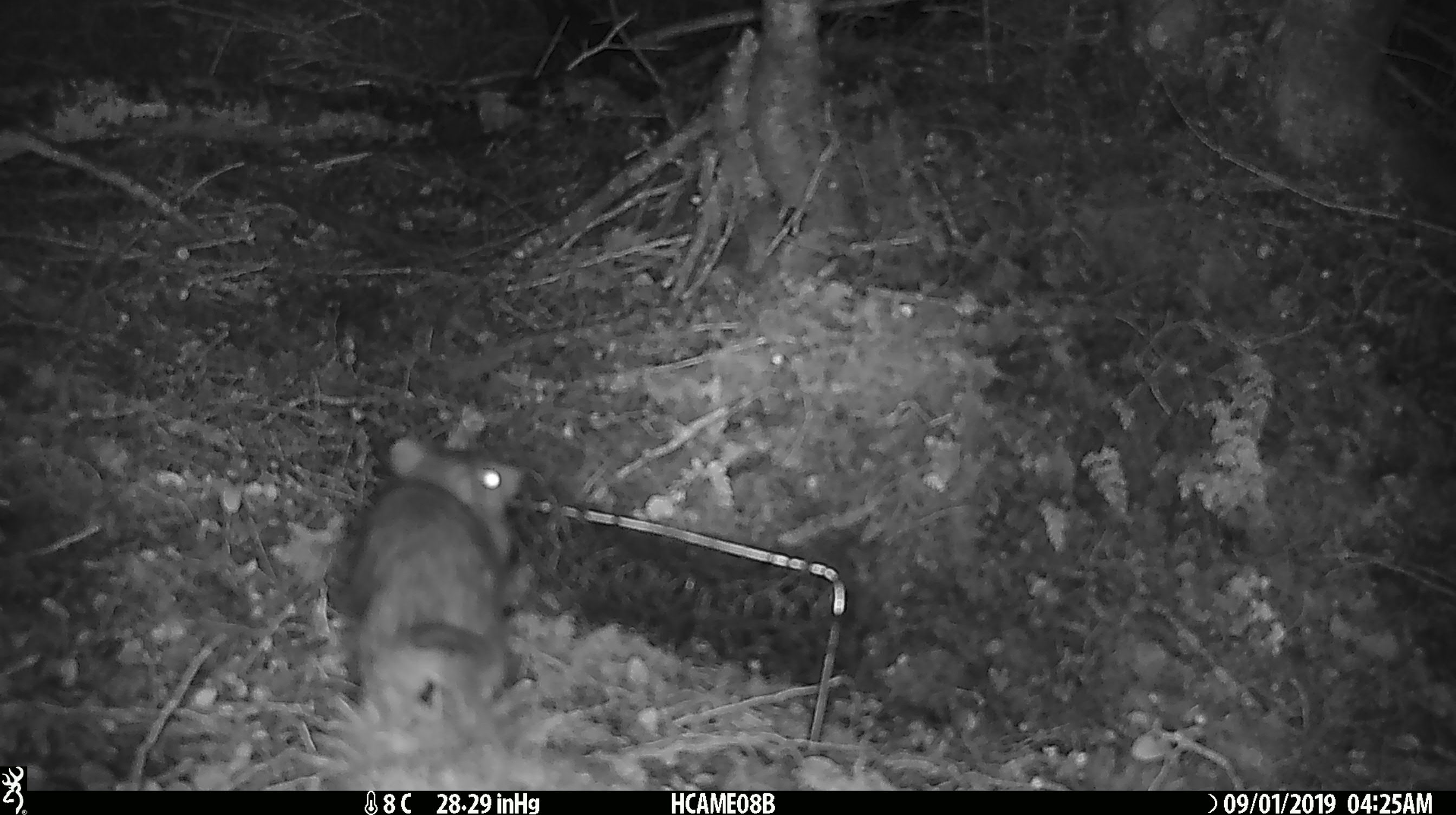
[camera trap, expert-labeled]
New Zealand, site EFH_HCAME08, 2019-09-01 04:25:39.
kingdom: Animalia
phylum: Chordata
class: Mammalia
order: Rodentia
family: Muridae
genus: Rattus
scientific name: Rattus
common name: rat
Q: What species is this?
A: Rat (Rattus).